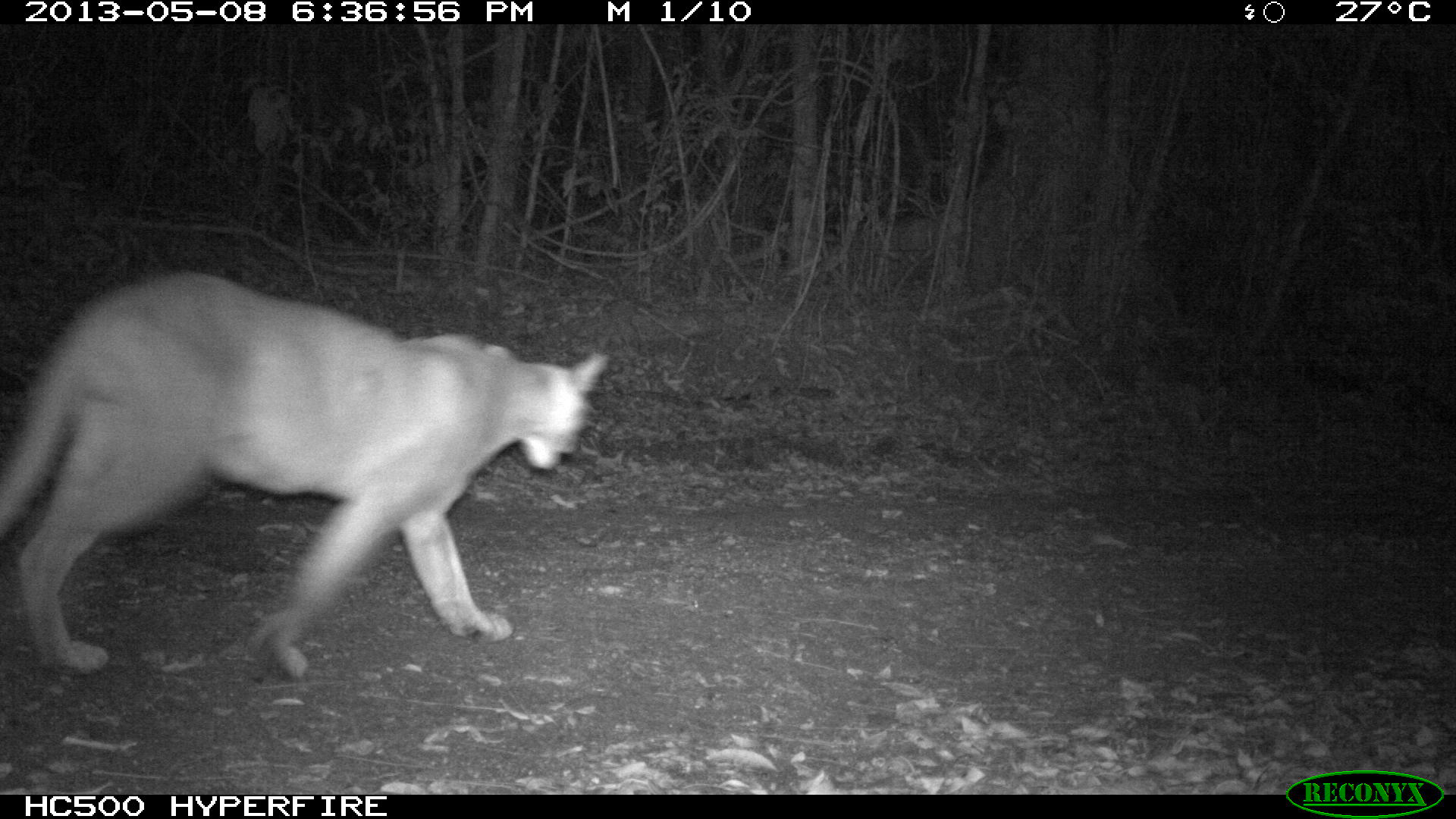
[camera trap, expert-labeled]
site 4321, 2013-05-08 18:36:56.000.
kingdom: Animalia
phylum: Chordata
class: Mammalia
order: Carnivora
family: Felidae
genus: Puma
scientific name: Puma concolor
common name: mountain lion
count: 1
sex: male